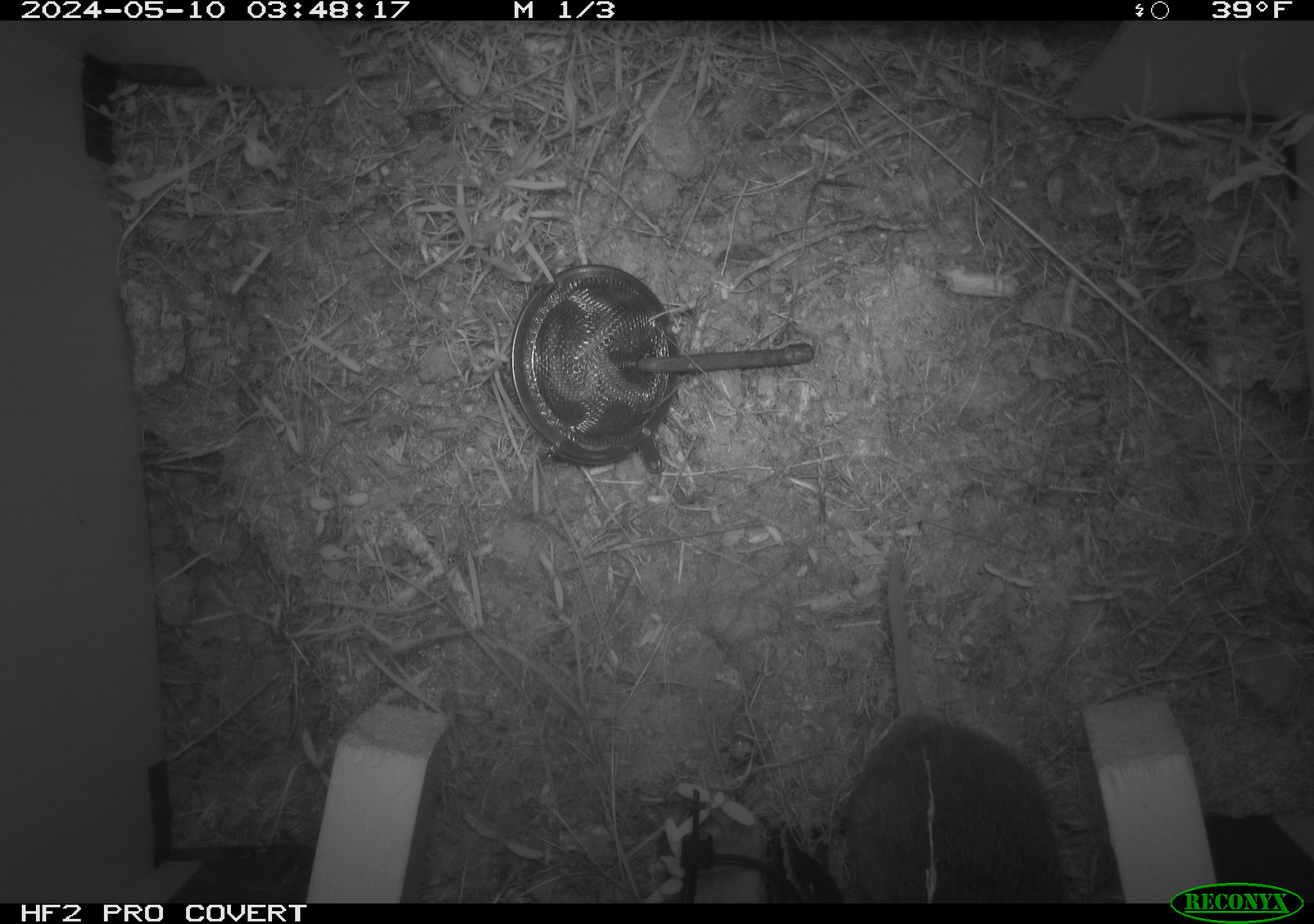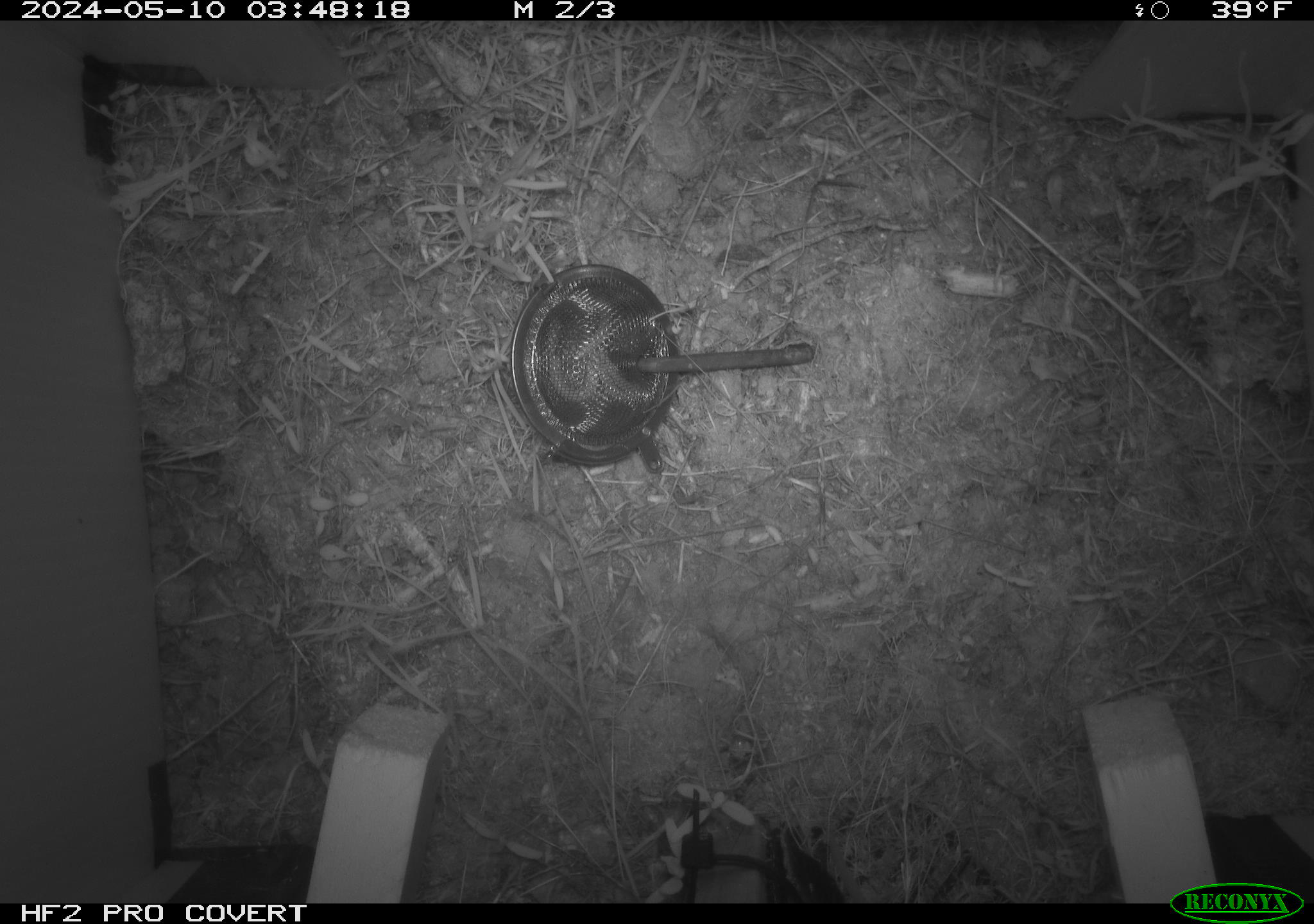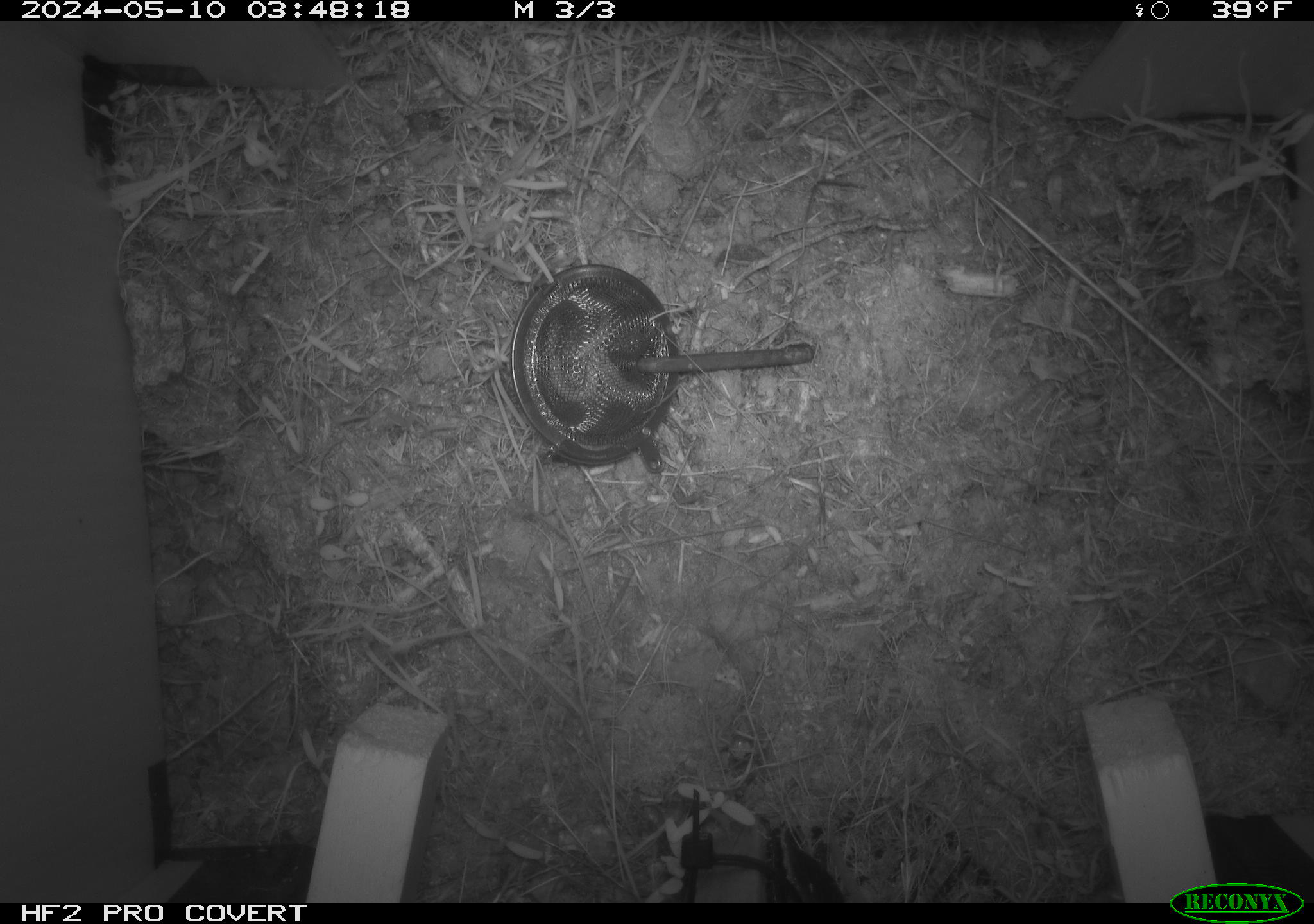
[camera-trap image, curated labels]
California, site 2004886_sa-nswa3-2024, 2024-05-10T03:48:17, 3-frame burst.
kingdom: Animalia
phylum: Chordata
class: Mammalia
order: Rodentia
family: Cricetidae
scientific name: Arvicolinae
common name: voles, lemmings, and muskrats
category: arvicolinae subfamily